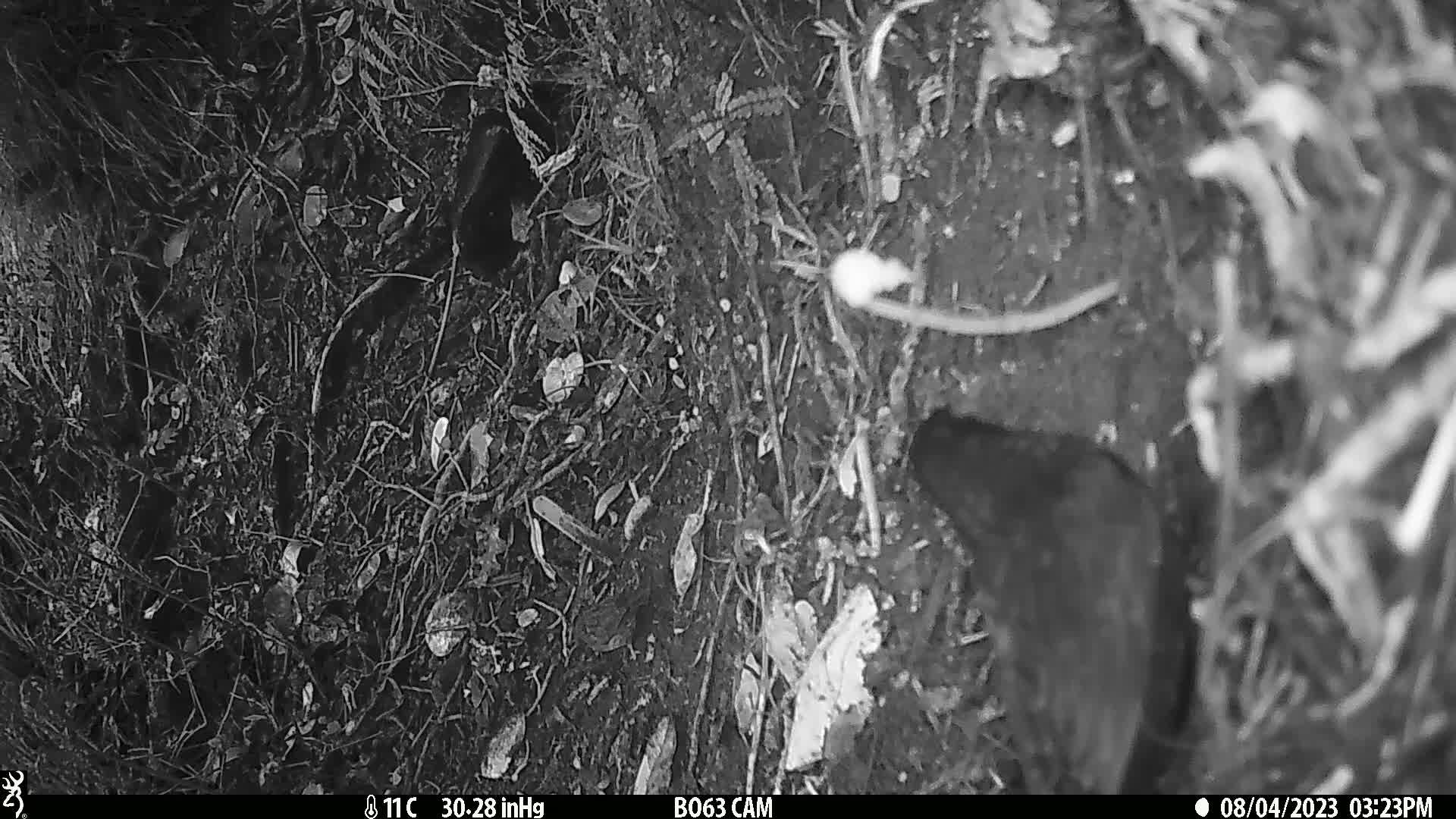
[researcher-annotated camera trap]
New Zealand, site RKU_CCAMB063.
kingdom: Animalia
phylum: Chordata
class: Aves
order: Passeriformes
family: Turdidae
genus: Turdus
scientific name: Turdus merula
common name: eurasian blackbird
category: blackbird